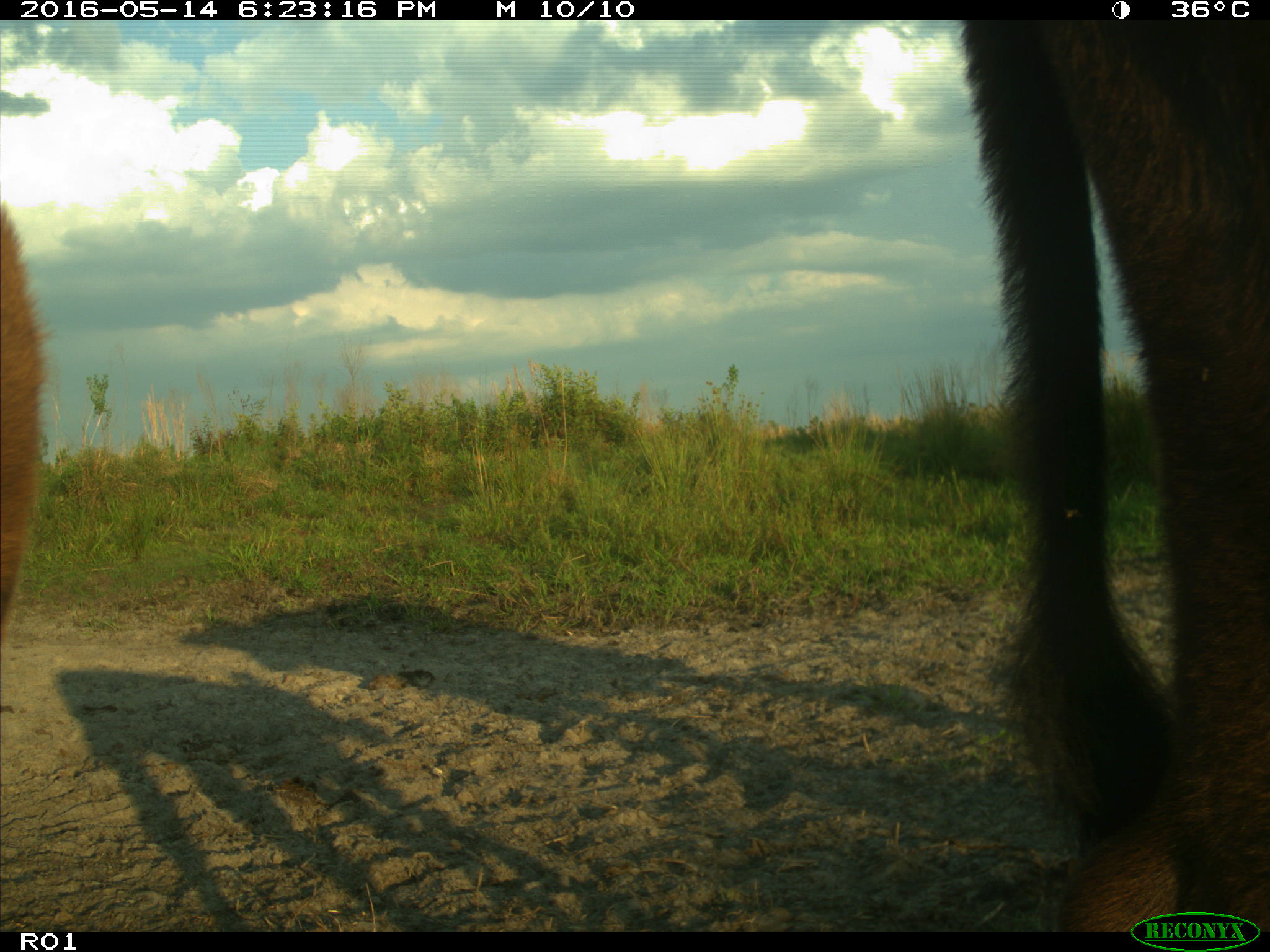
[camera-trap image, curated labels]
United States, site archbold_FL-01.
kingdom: Animalia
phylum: Chordata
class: Mammalia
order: Artiodactyla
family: Bovidae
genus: Bos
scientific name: Bos taurus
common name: domestic cow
Bos taurus (domestic cow).